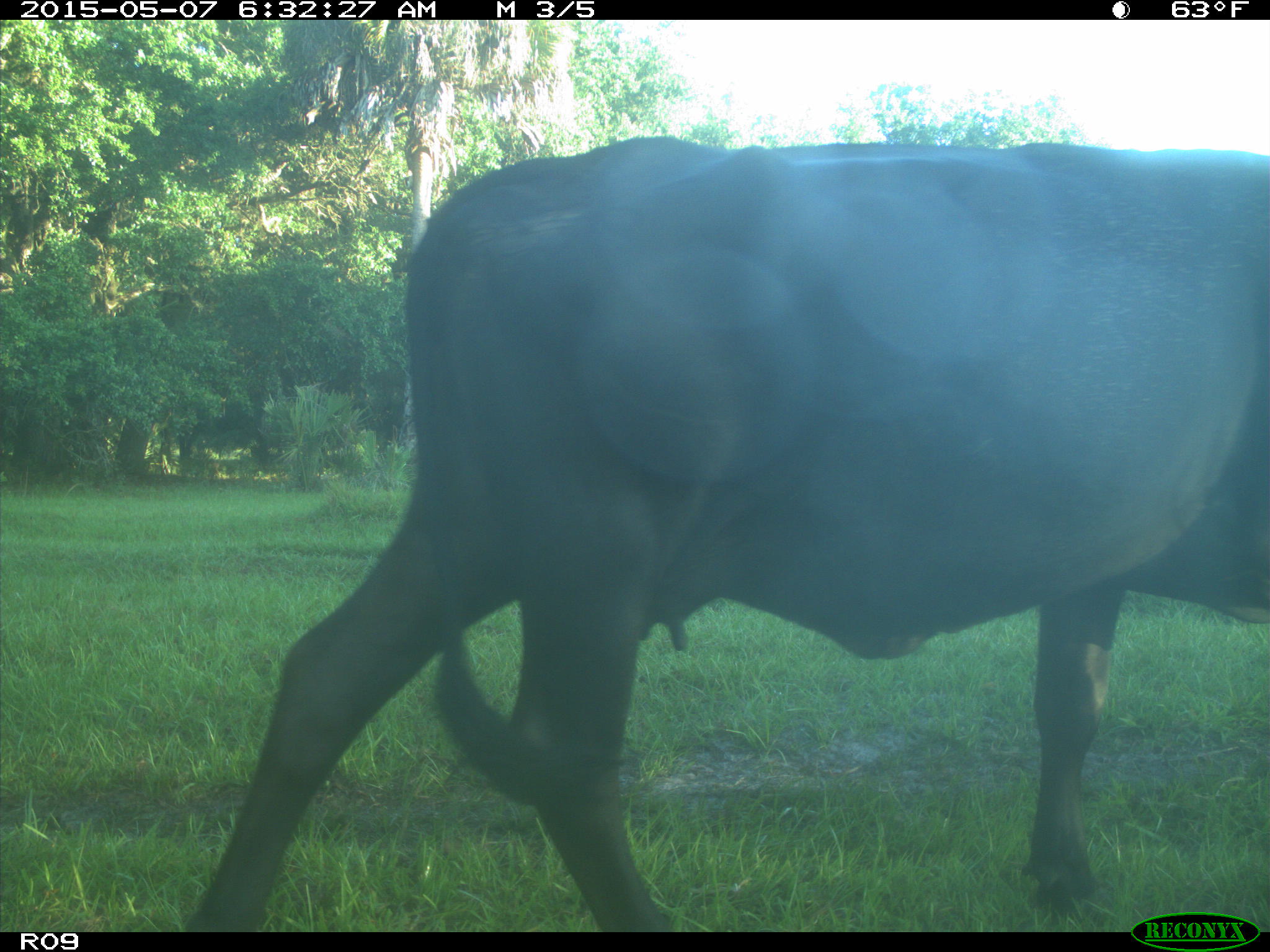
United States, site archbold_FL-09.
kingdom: Animalia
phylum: Chordata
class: Mammalia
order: Artiodactyla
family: Bovidae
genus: Bos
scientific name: Bos taurus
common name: domestic cow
Bos taurus (domestic cow).